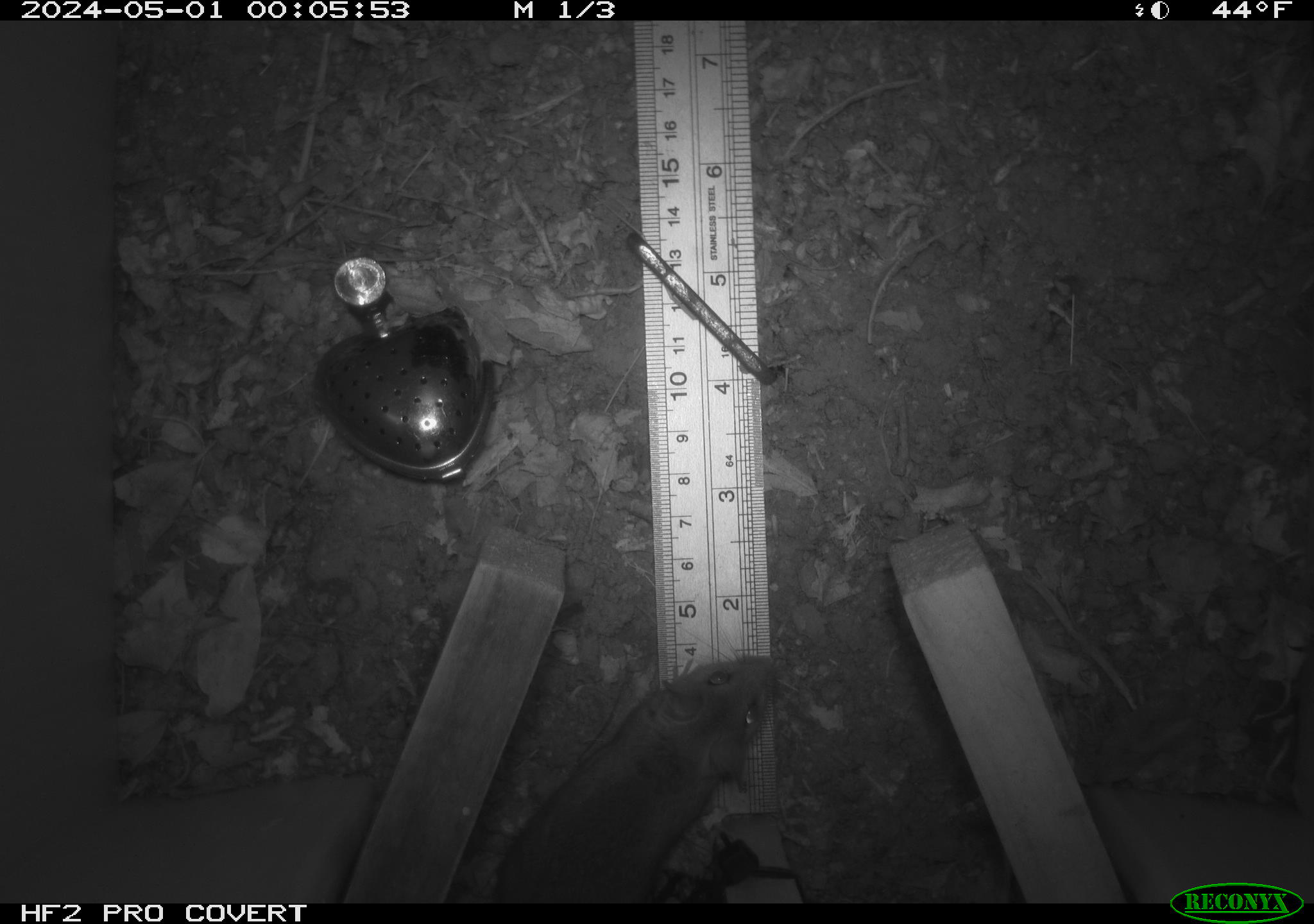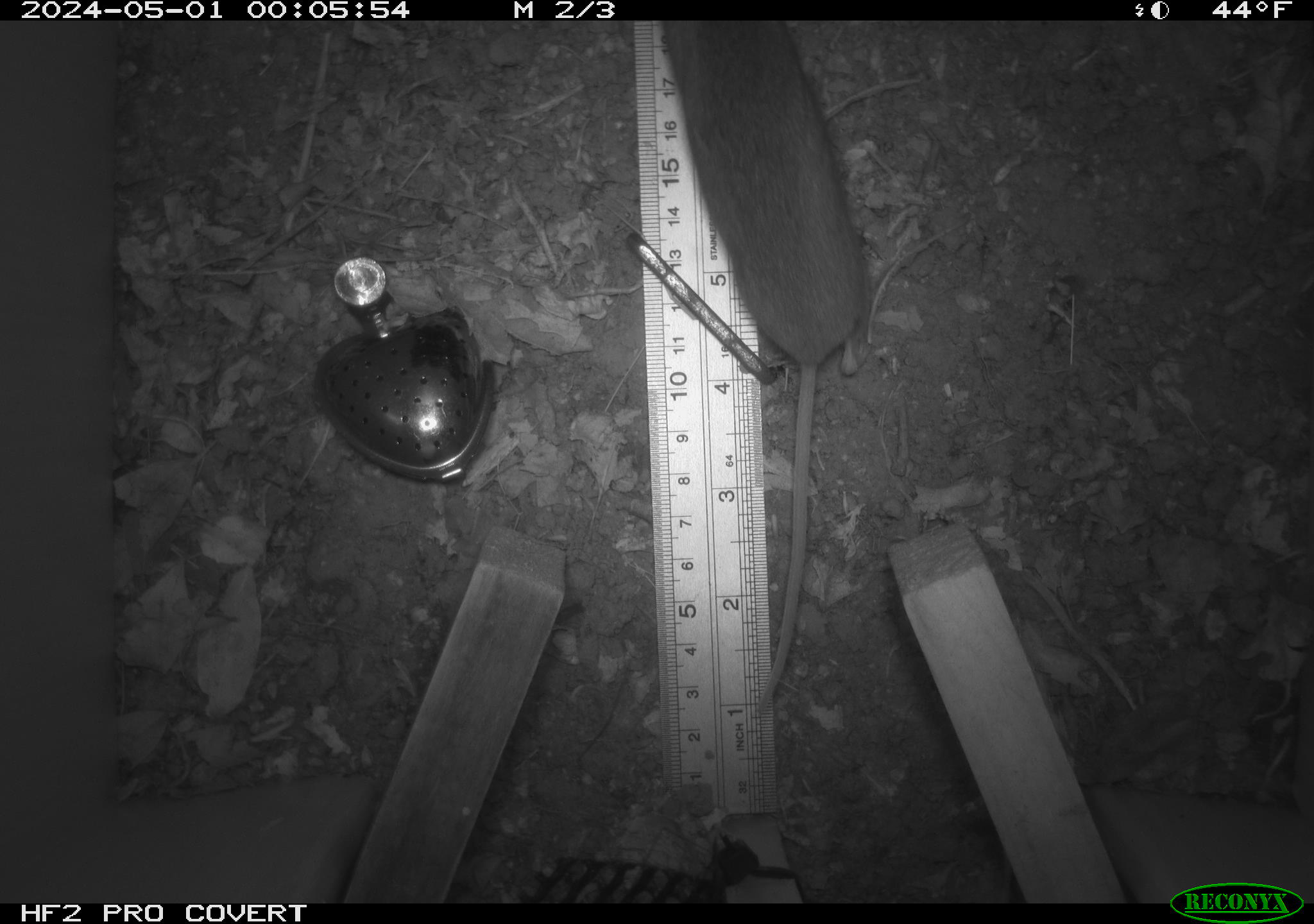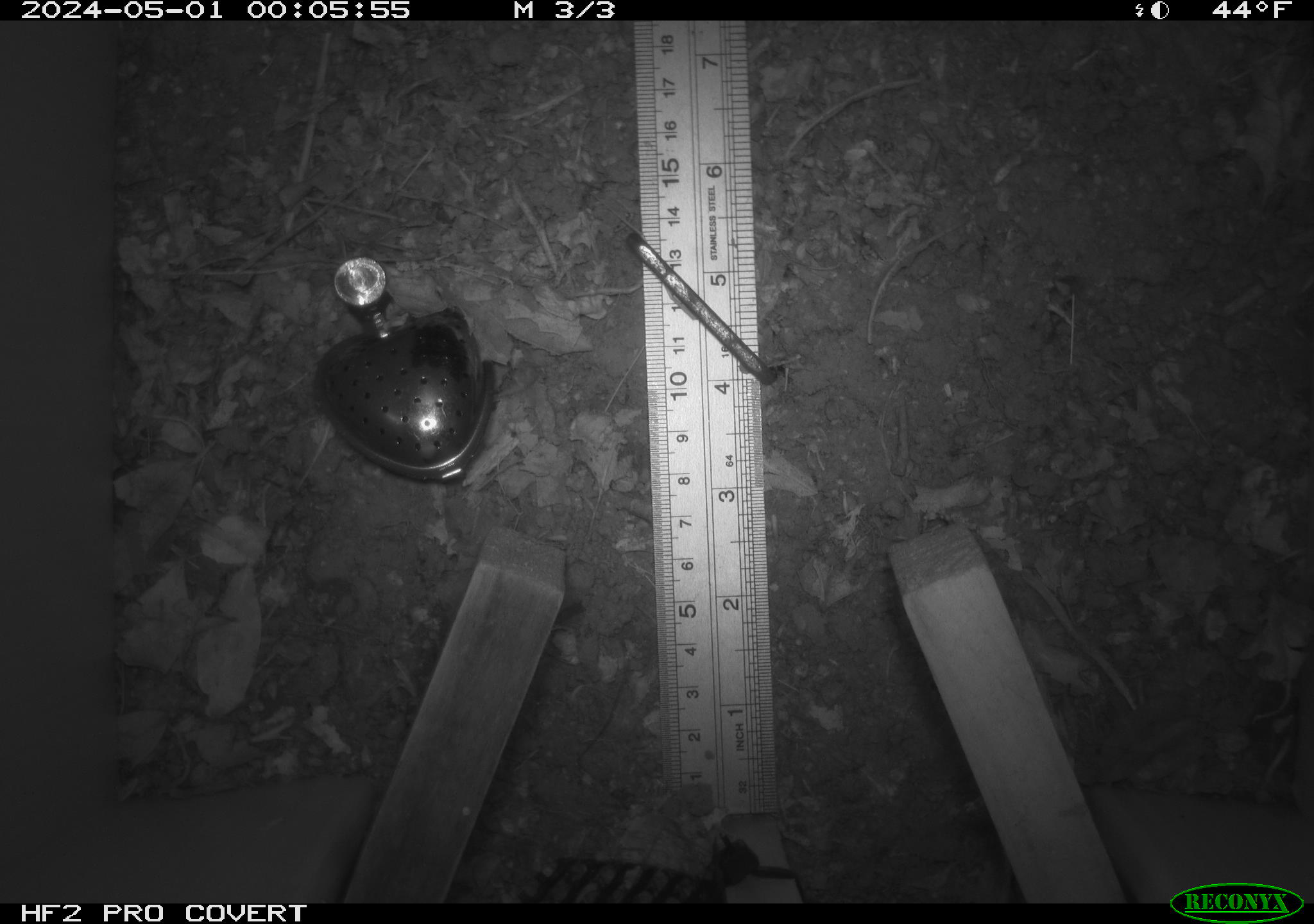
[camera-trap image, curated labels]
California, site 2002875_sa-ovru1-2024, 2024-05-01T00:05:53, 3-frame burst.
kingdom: Animalia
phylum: Chordata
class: Mammalia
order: Rodentia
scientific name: Rodentia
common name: rodent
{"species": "rodent (Rodentia)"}